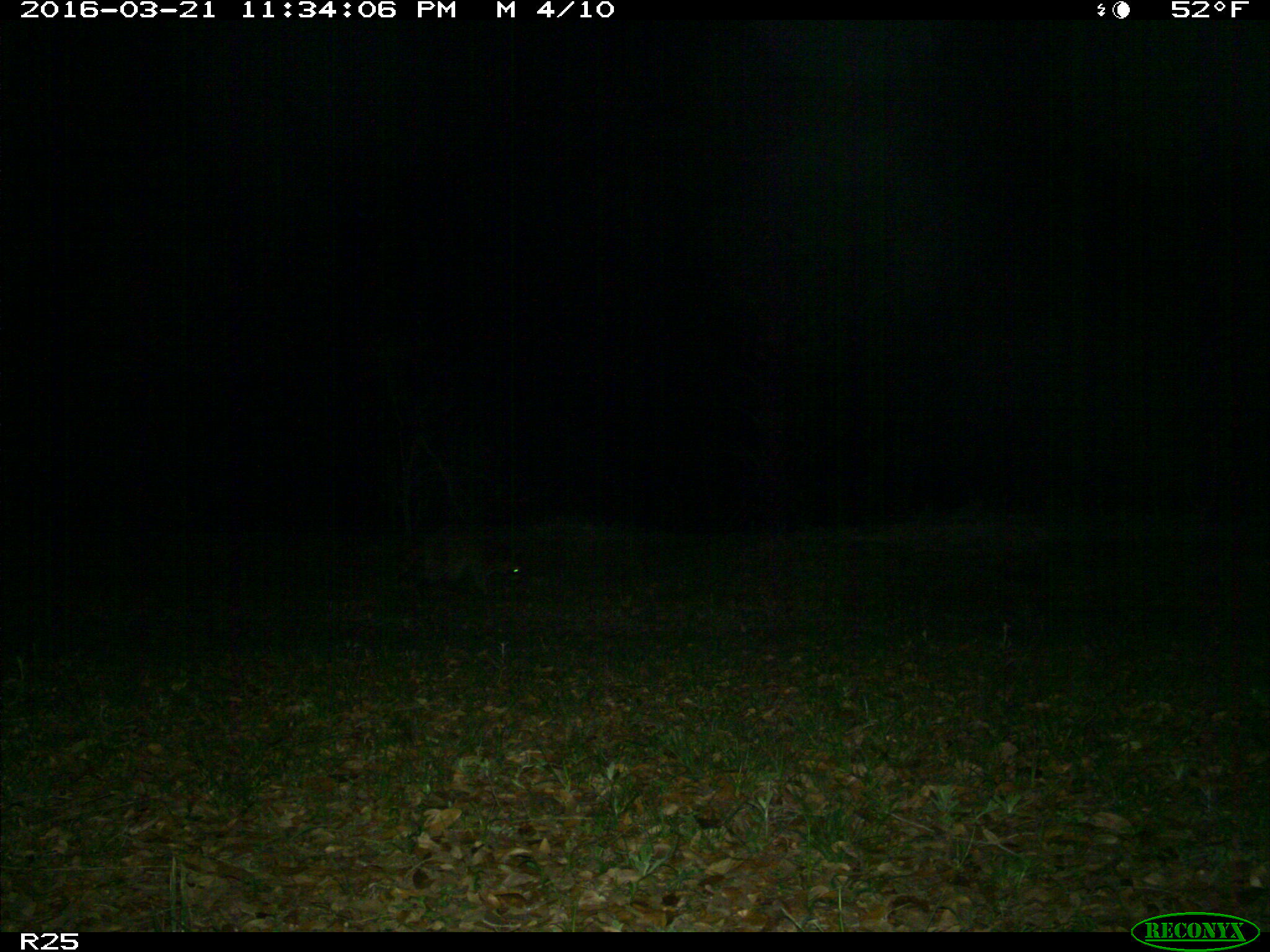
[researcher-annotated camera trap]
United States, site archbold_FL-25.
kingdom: Animalia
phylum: Chordata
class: Mammalia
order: Carnivora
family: Procyonidae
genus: Procyon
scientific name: Procyon lotor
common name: common raccoon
Procyon lotor (common raccoon).